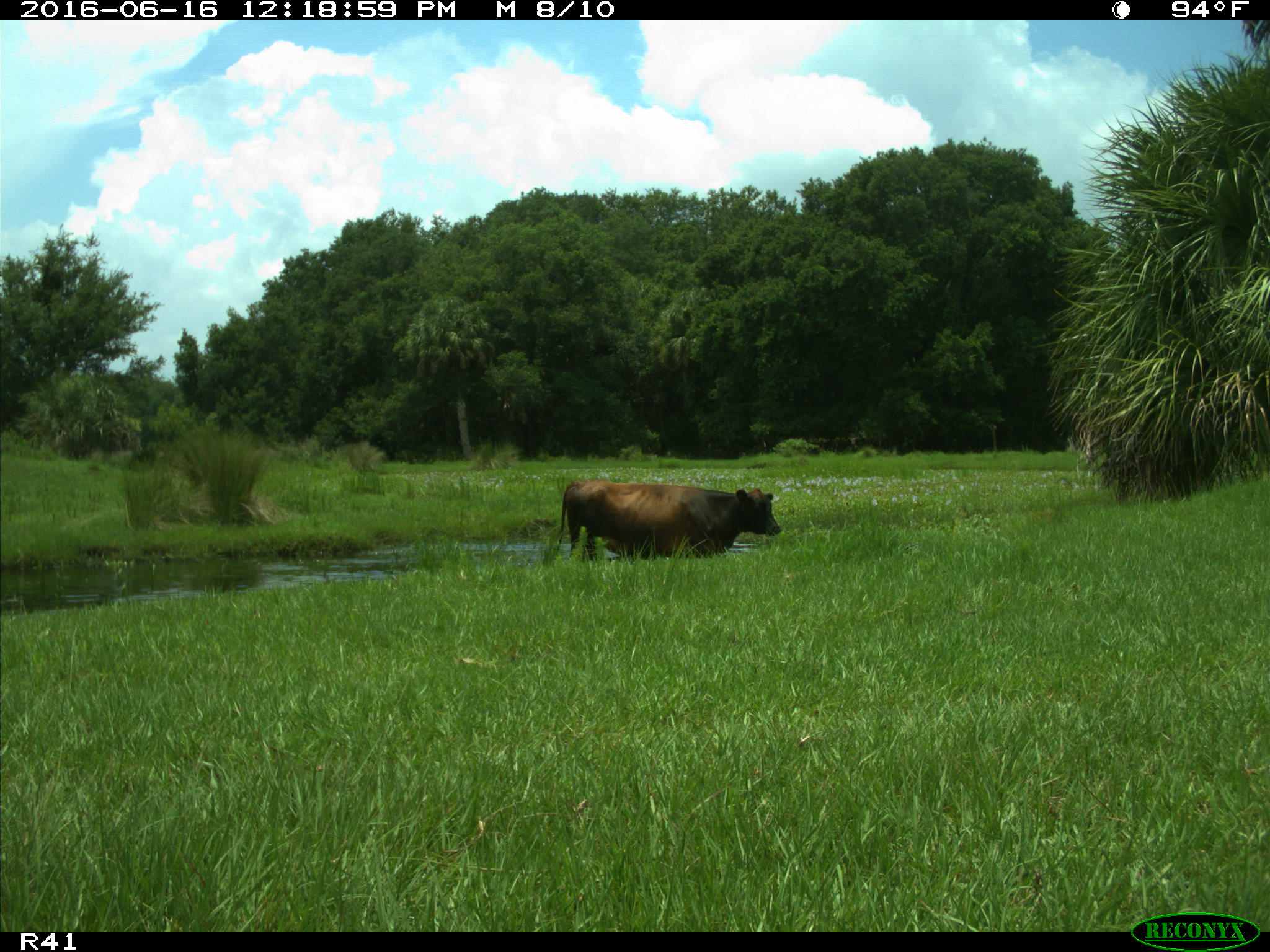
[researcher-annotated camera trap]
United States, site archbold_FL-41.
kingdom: Animalia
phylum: Chordata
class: Mammalia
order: Artiodactyla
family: Bovidae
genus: Bos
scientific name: Bos taurus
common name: domestic cow